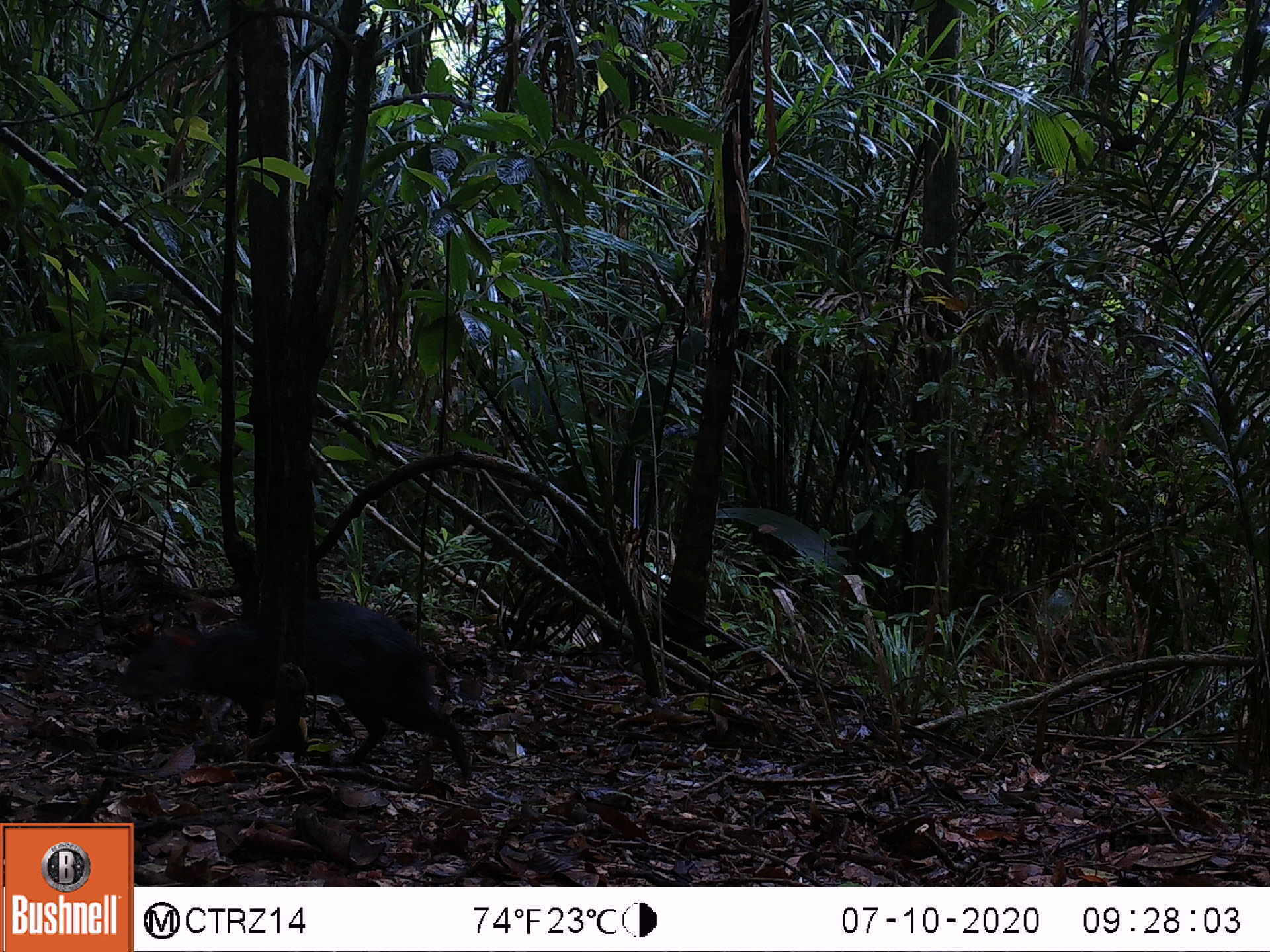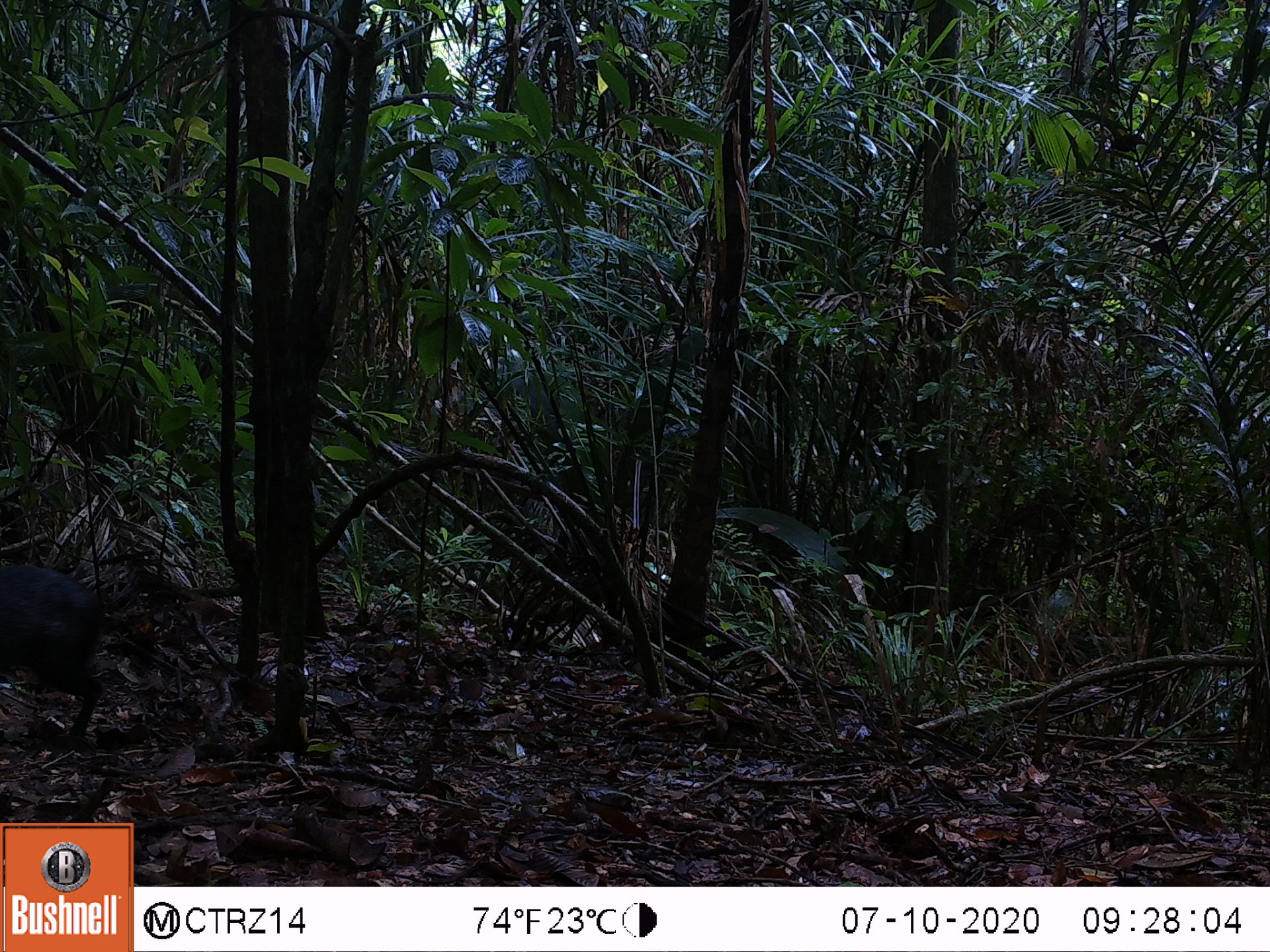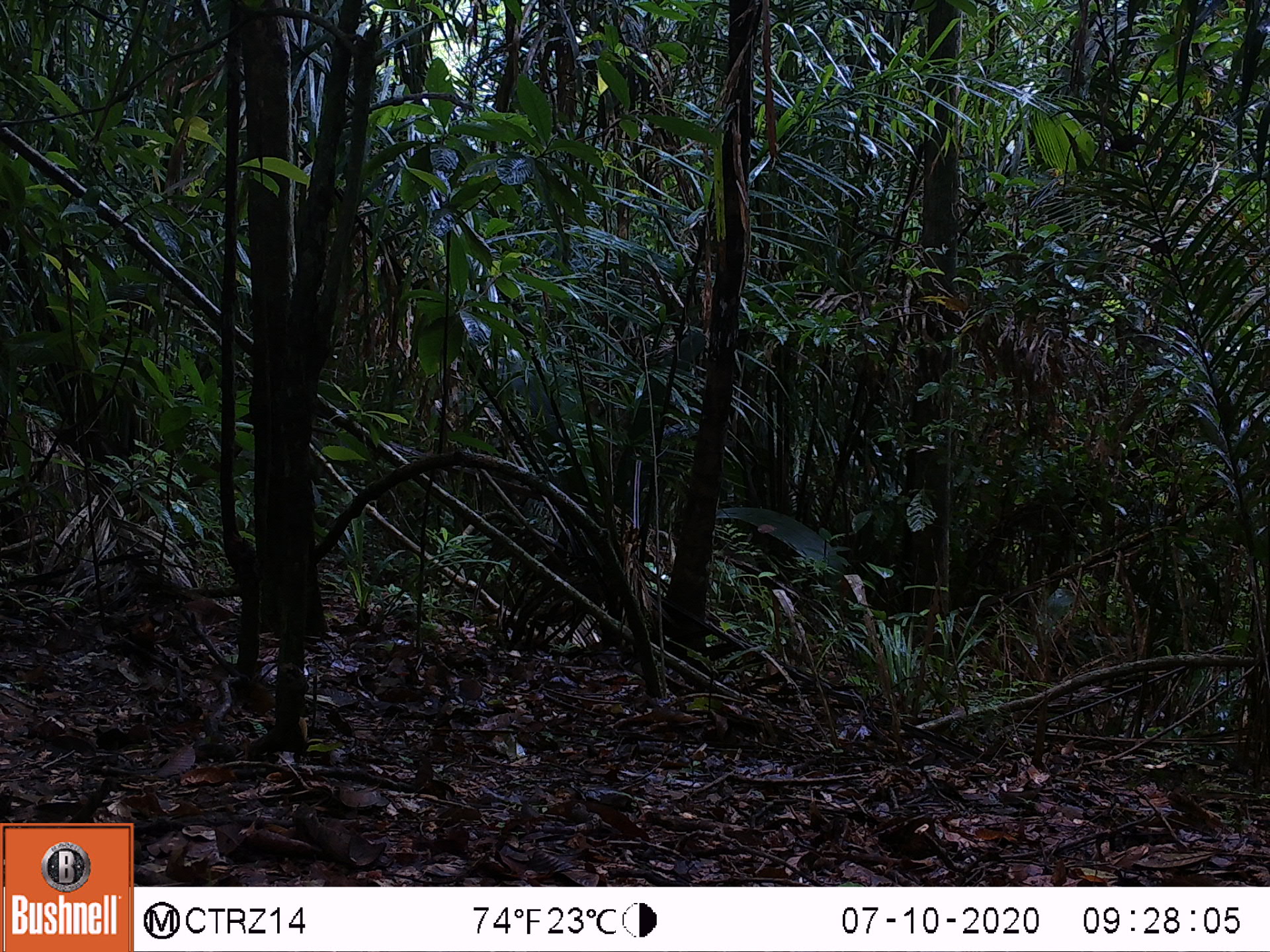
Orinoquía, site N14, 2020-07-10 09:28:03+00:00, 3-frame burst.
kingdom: Animalia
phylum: Chordata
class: Mammalia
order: Rodentia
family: Dasyproctidae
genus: Dasyprocta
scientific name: Dasyprocta fuliginosa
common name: black agouti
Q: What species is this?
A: Black agouti (Dasyprocta fuliginosa).